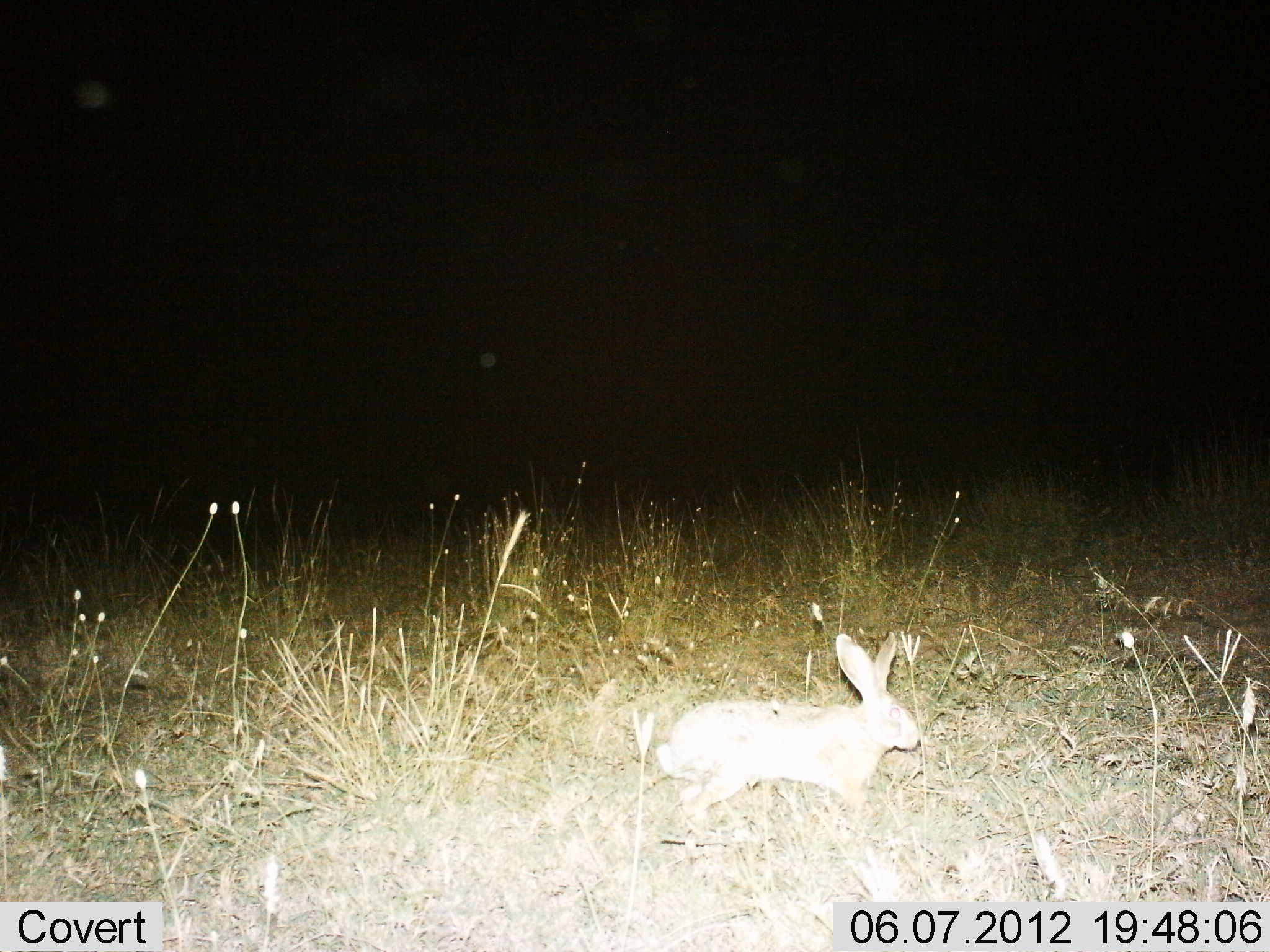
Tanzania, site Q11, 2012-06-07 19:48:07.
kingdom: Animalia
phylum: Chordata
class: Mammalia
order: Lagomorpha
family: Leporidae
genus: Lepus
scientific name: Lepus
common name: hare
Hare (Lepus), count 1. Behavior (volunteer vote fractions): standing 20%, resting 0%, moving 80%, interacting 0%. Young present (vote fraction): 0%. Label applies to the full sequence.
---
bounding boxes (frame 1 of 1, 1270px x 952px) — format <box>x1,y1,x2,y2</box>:
animal: <box>653,632,922,844</box>